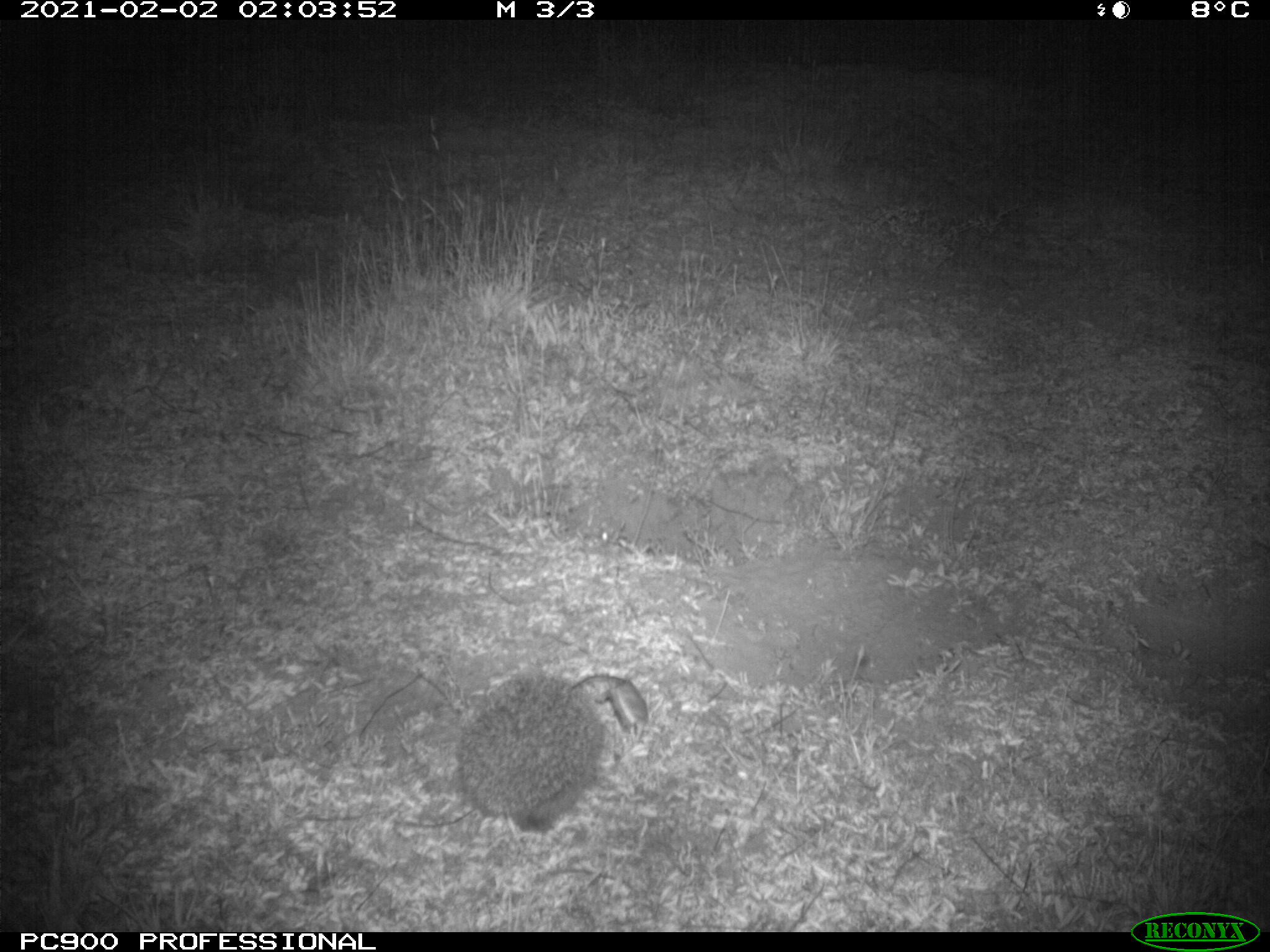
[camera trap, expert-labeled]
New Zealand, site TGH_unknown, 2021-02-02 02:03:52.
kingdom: Animalia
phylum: Chordata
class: Mammalia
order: Eulipotyphla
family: Erinaceidae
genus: Erinaceus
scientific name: Erinaceus europaeus europaeus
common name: european hedgehog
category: hedgehog